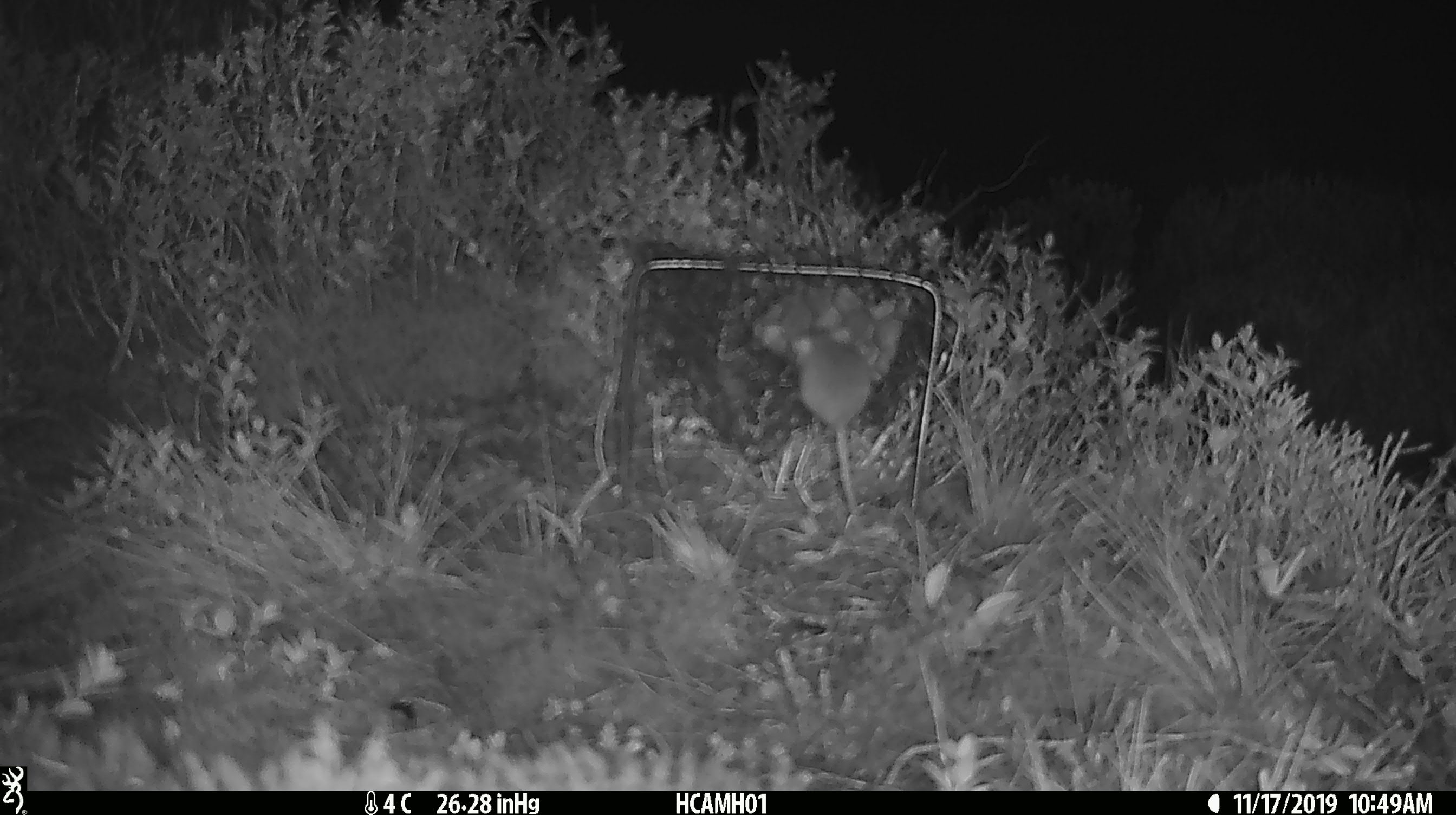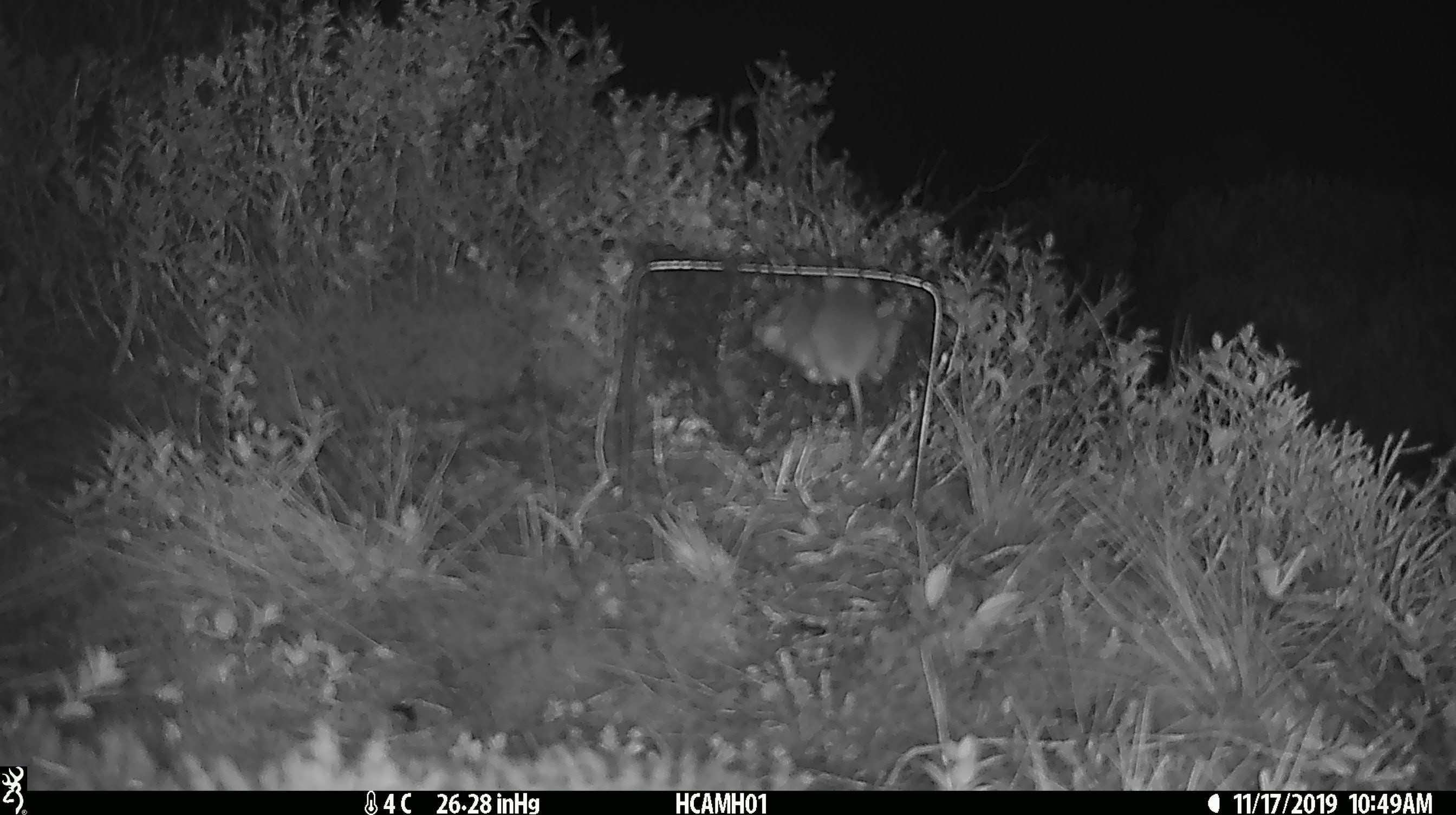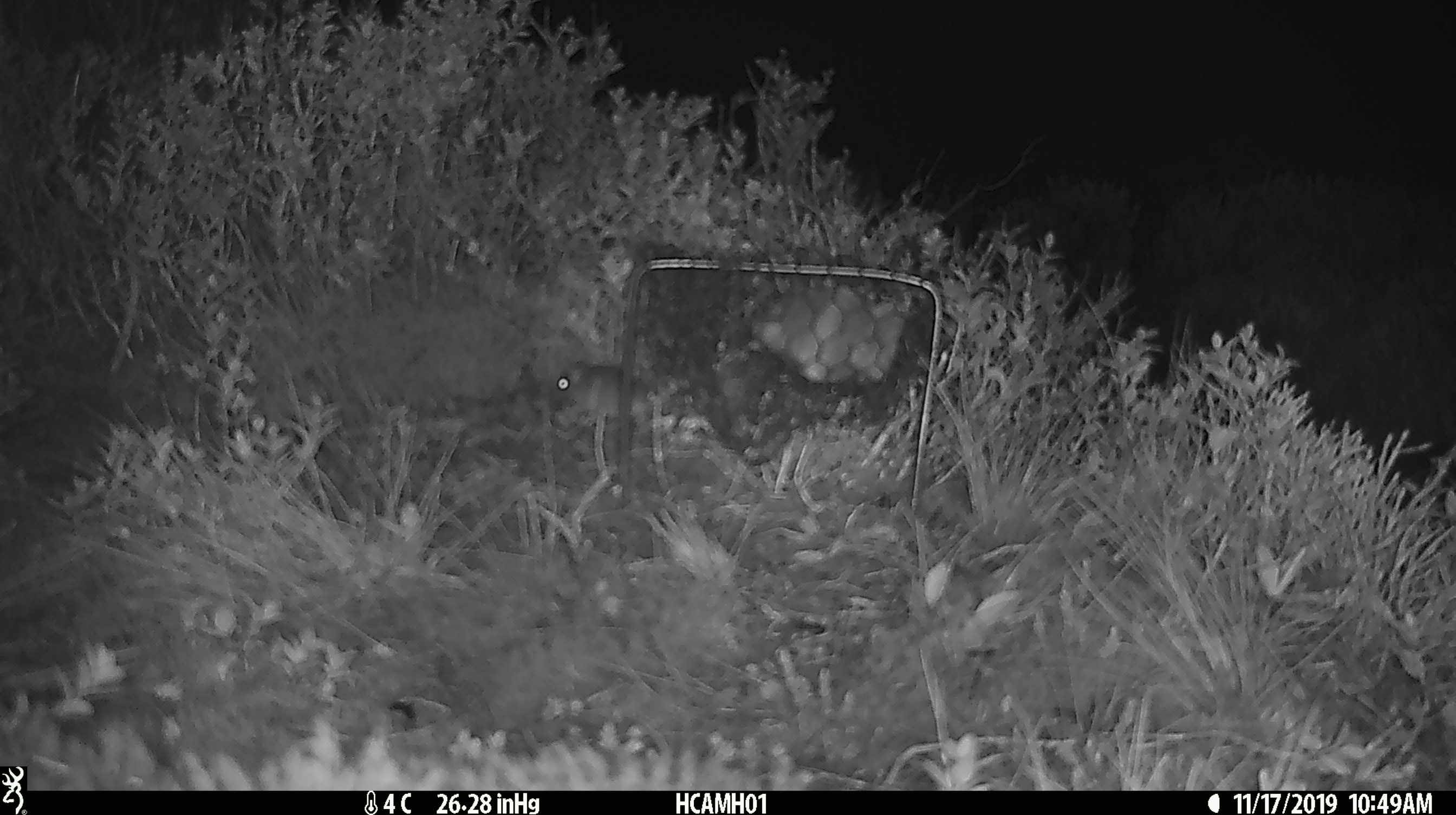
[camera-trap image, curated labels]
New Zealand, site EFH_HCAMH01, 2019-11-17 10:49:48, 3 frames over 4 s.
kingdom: Animalia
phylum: Chordata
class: Mammalia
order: Rodentia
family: Muridae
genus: Mus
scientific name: Mus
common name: mouse